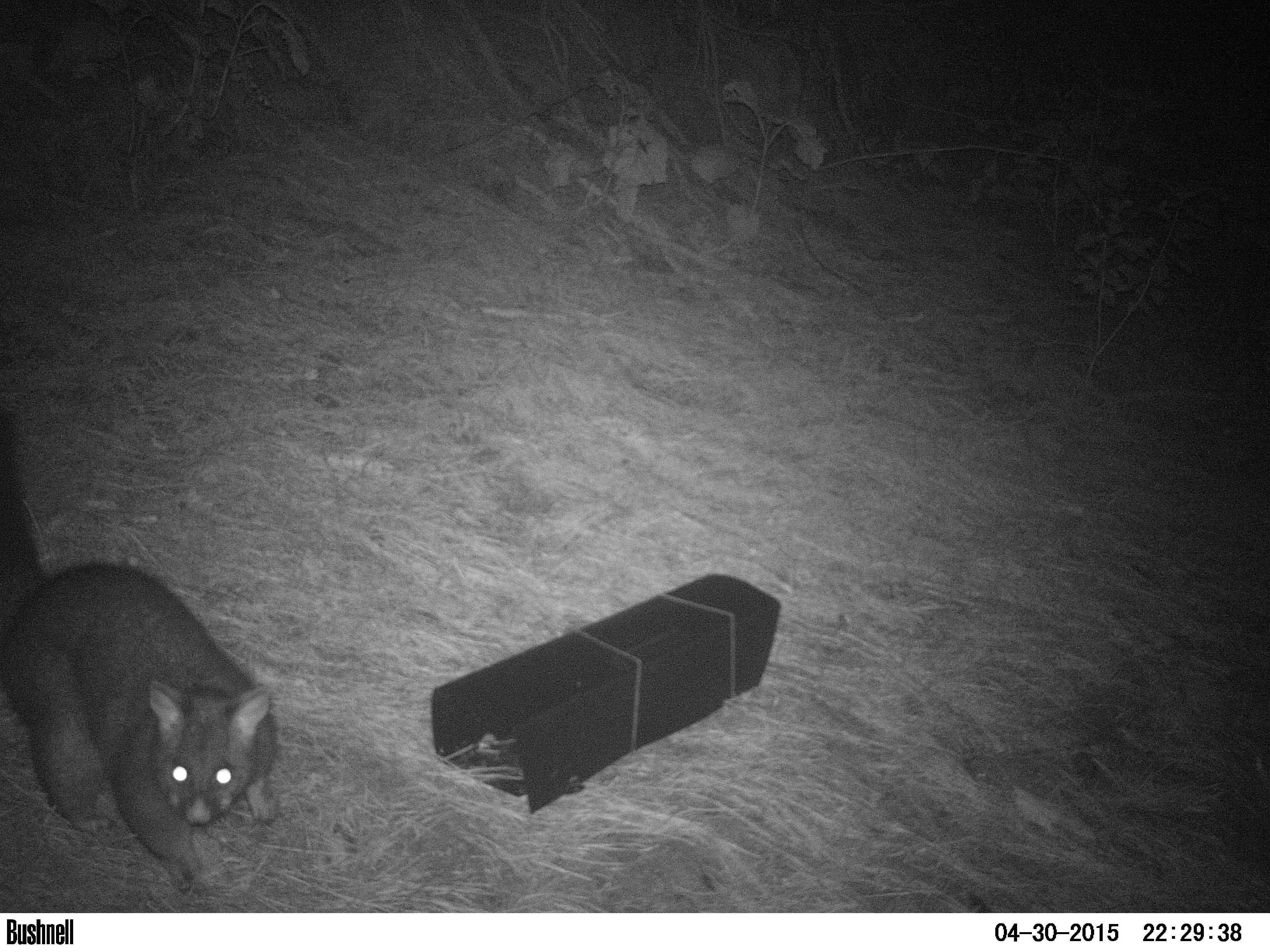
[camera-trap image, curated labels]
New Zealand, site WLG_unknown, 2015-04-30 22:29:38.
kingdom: Animalia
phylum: Chordata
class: Mammalia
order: Diprotodontia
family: Phalangeridae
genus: Trichosurus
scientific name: Trichosurus vulpecula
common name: common brushtail possum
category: possum